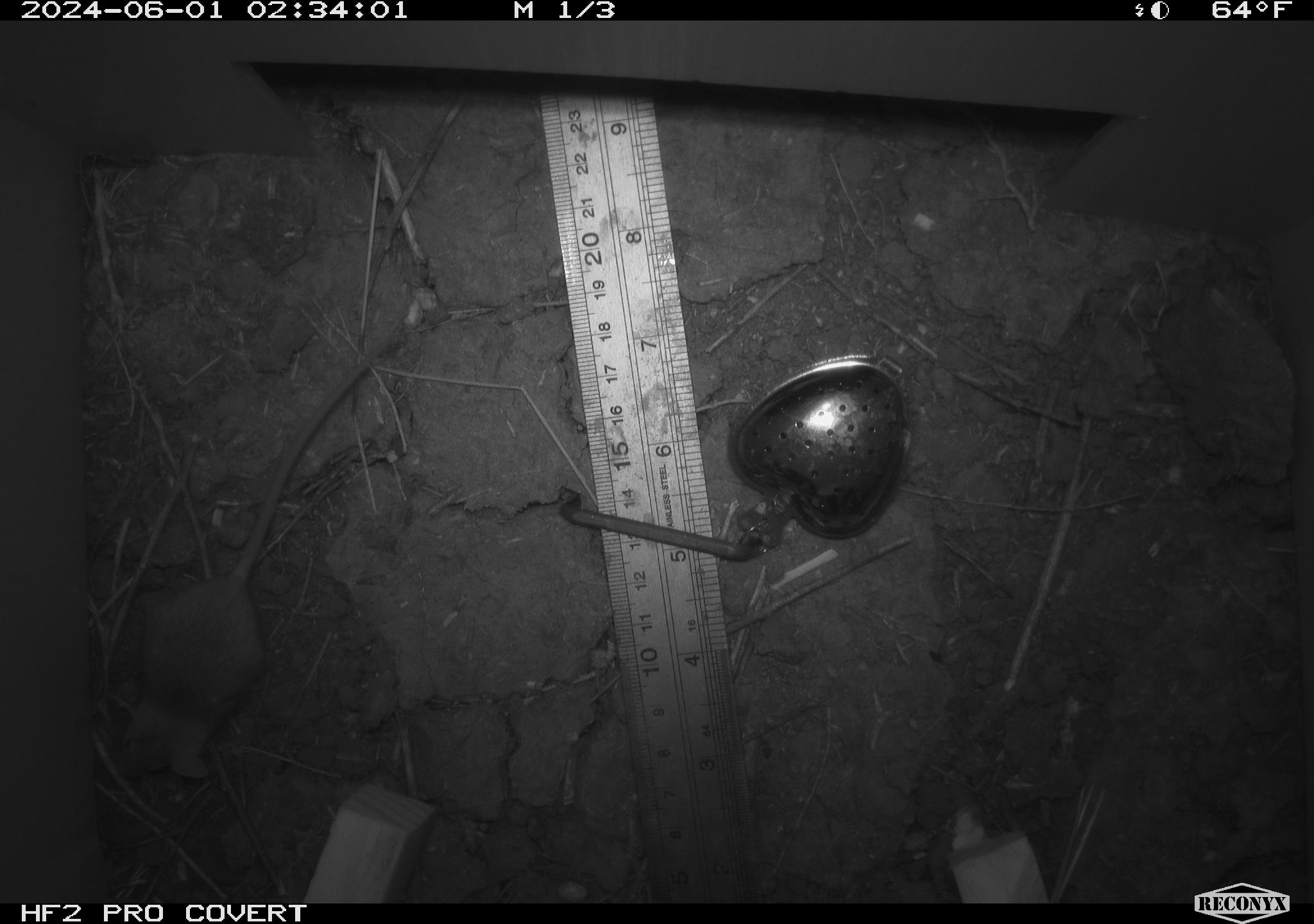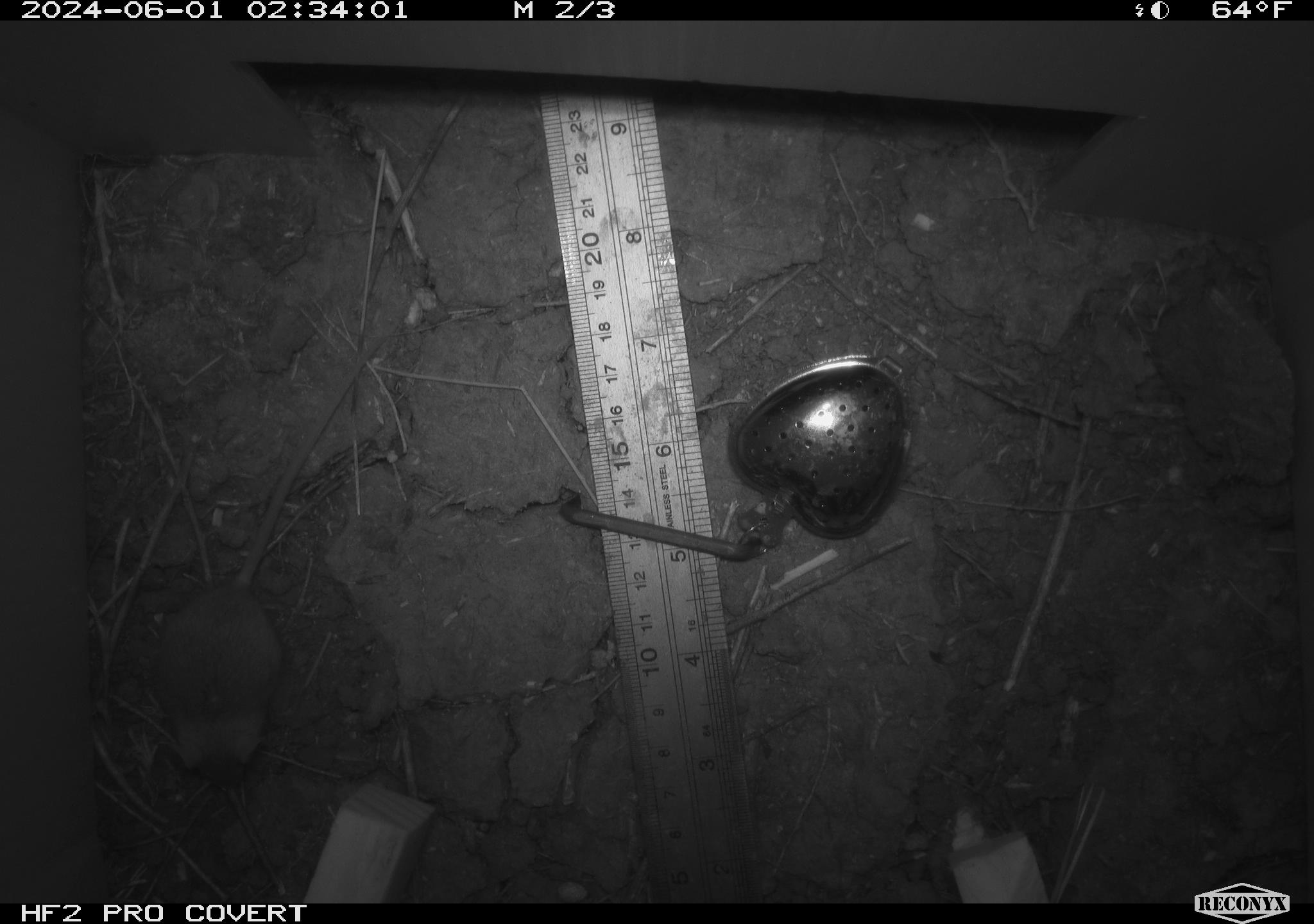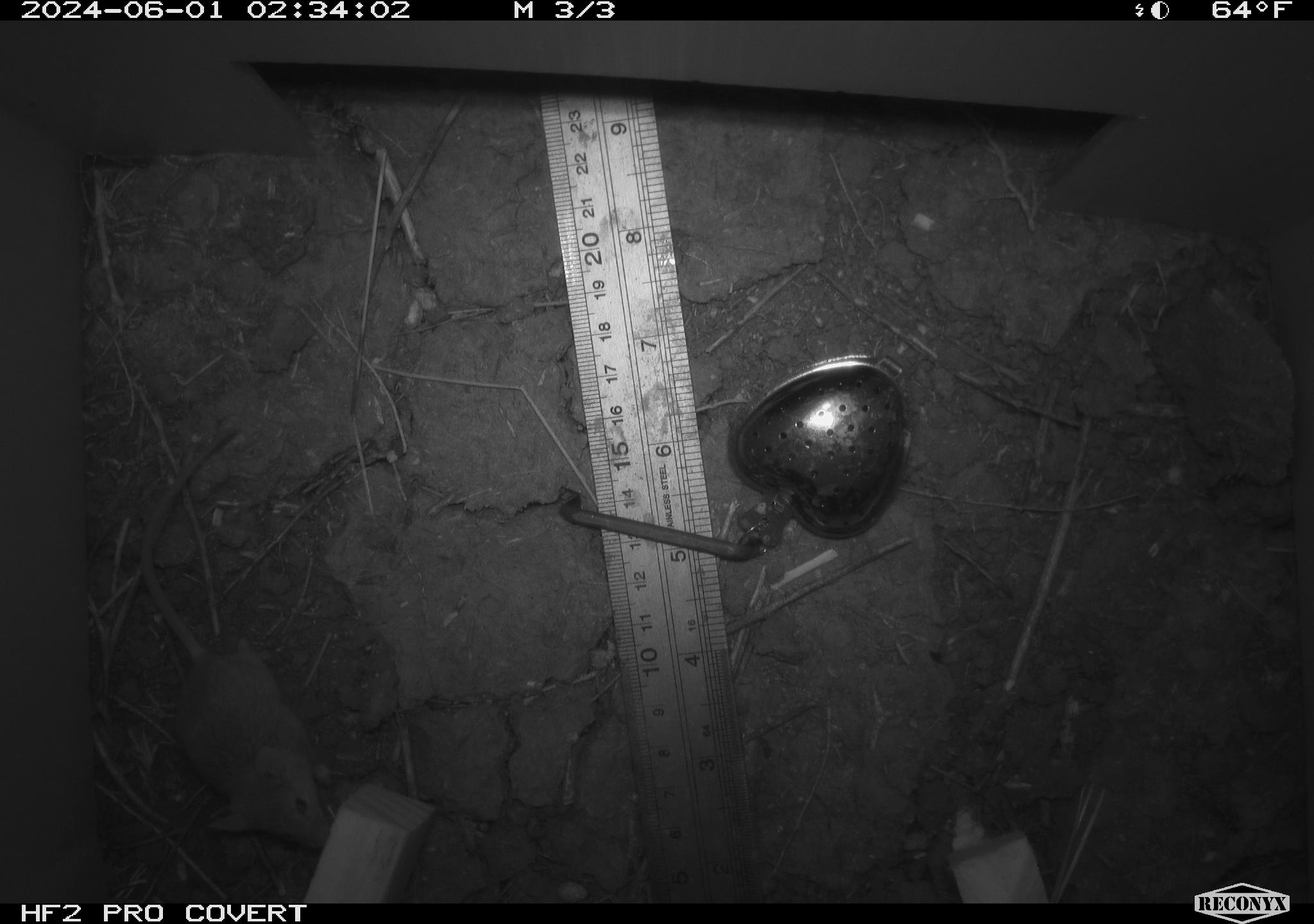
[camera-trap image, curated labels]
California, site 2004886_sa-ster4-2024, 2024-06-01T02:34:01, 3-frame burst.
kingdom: Animalia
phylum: Chordata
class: Mammalia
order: Rodentia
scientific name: Rodentia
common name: mouse species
Mouse species (Rodentia).